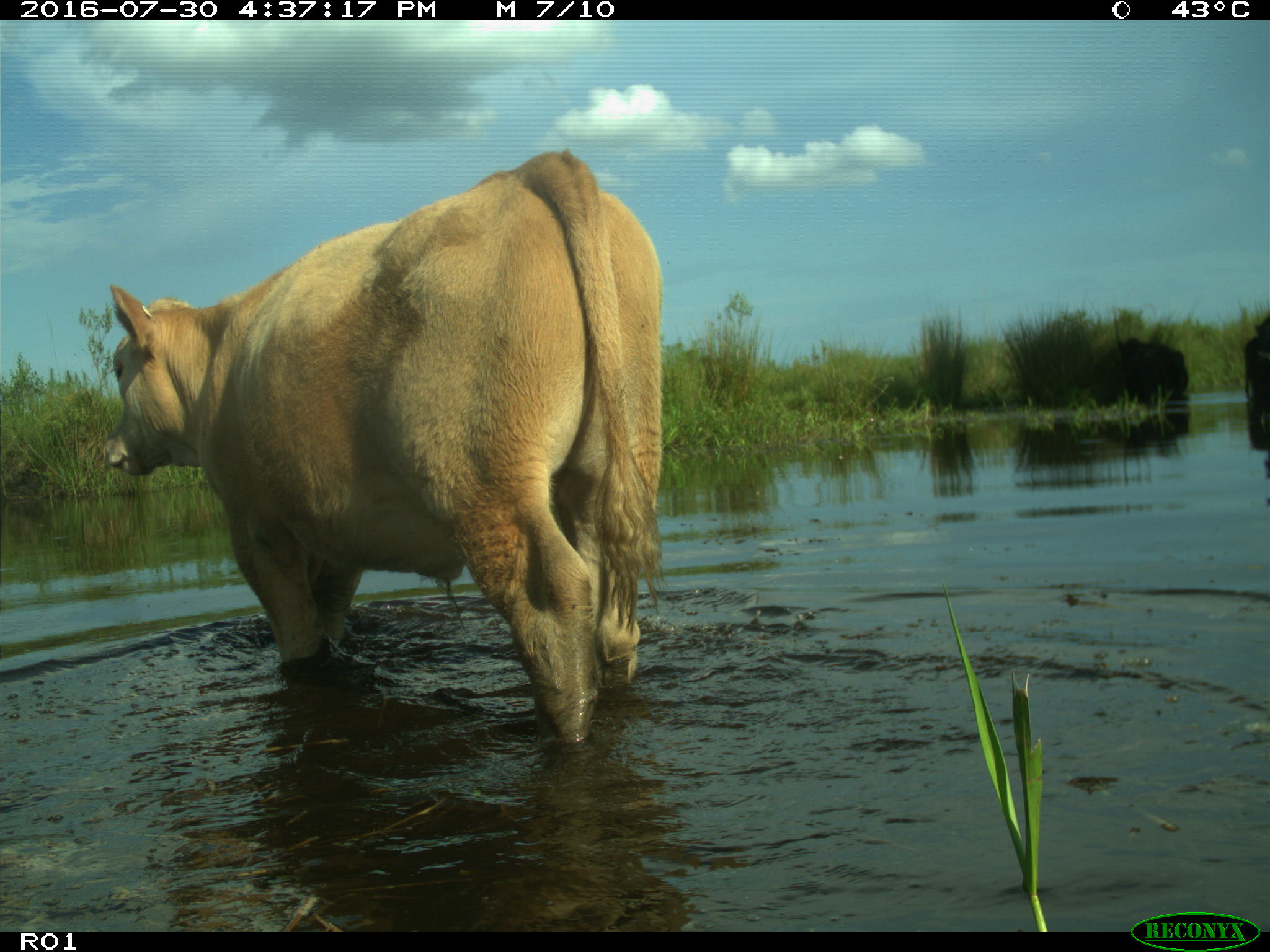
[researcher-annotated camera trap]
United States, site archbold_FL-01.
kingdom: Animalia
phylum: Chordata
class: Mammalia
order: Artiodactyla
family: Bovidae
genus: Bos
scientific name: Bos taurus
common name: domestic cow